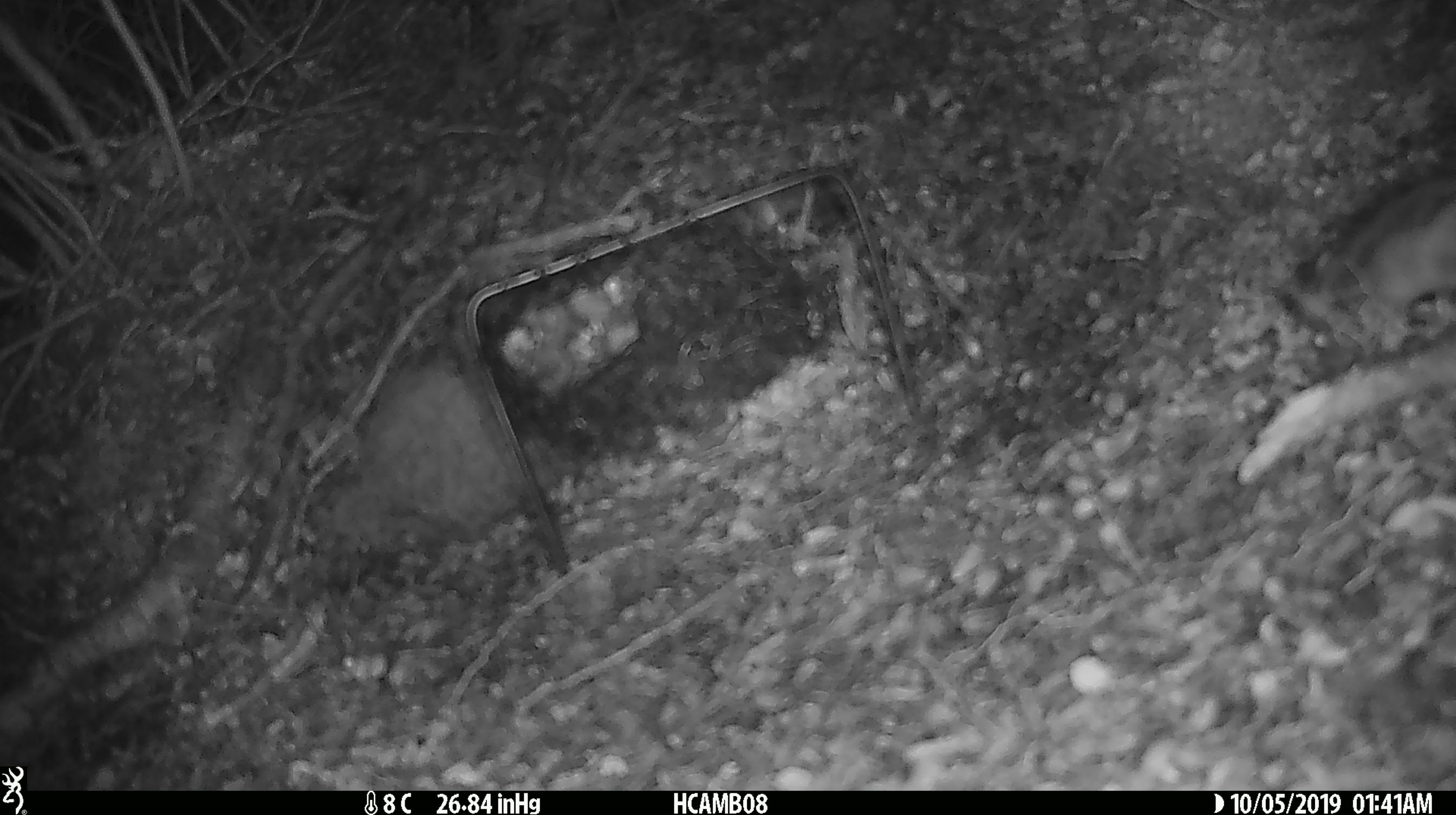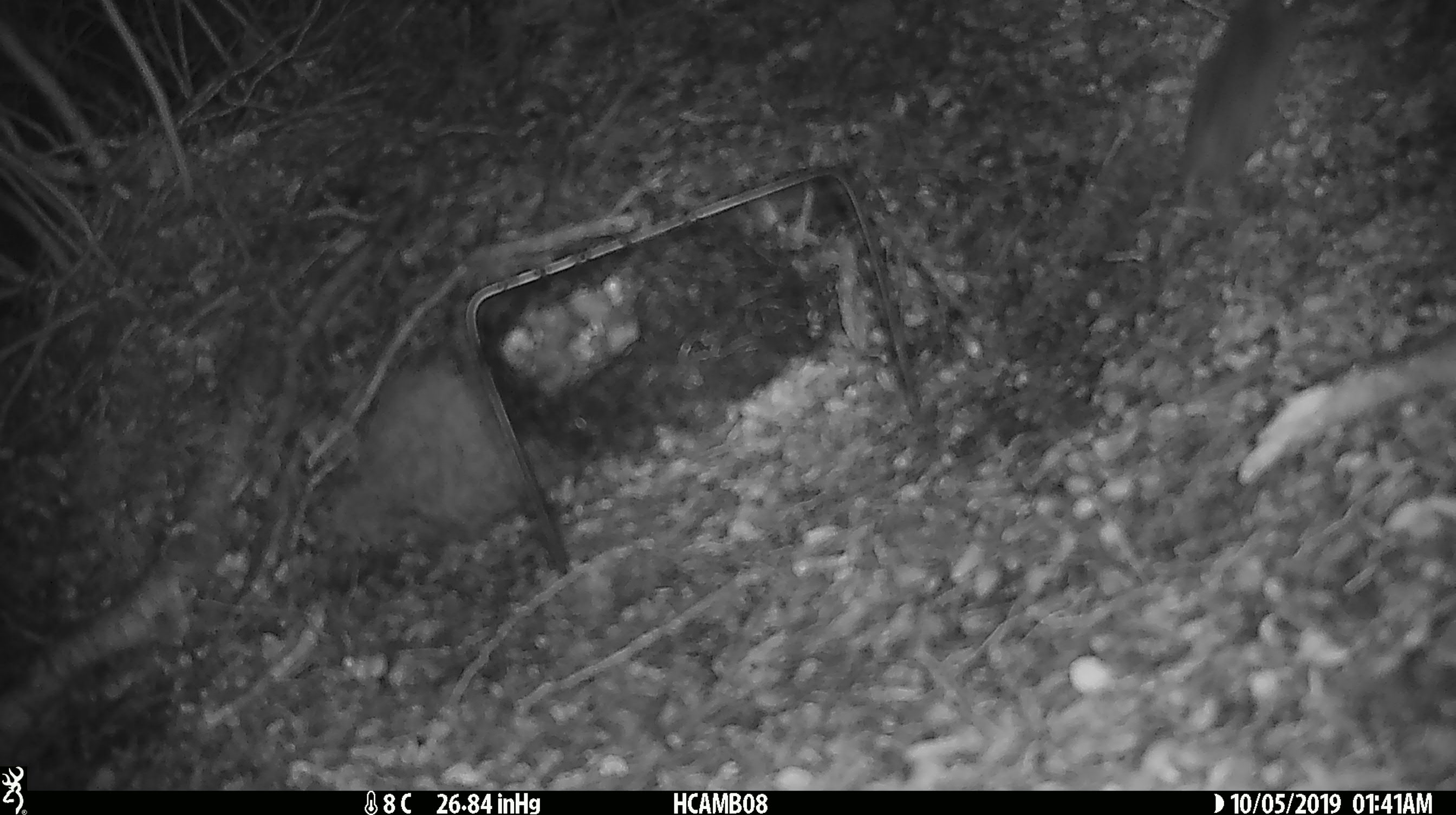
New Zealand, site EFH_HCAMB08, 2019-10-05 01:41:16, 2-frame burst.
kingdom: Animalia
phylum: Chordata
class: Mammalia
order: Rodentia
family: Muridae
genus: Mus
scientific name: Mus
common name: mouse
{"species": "mouse (Mus)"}